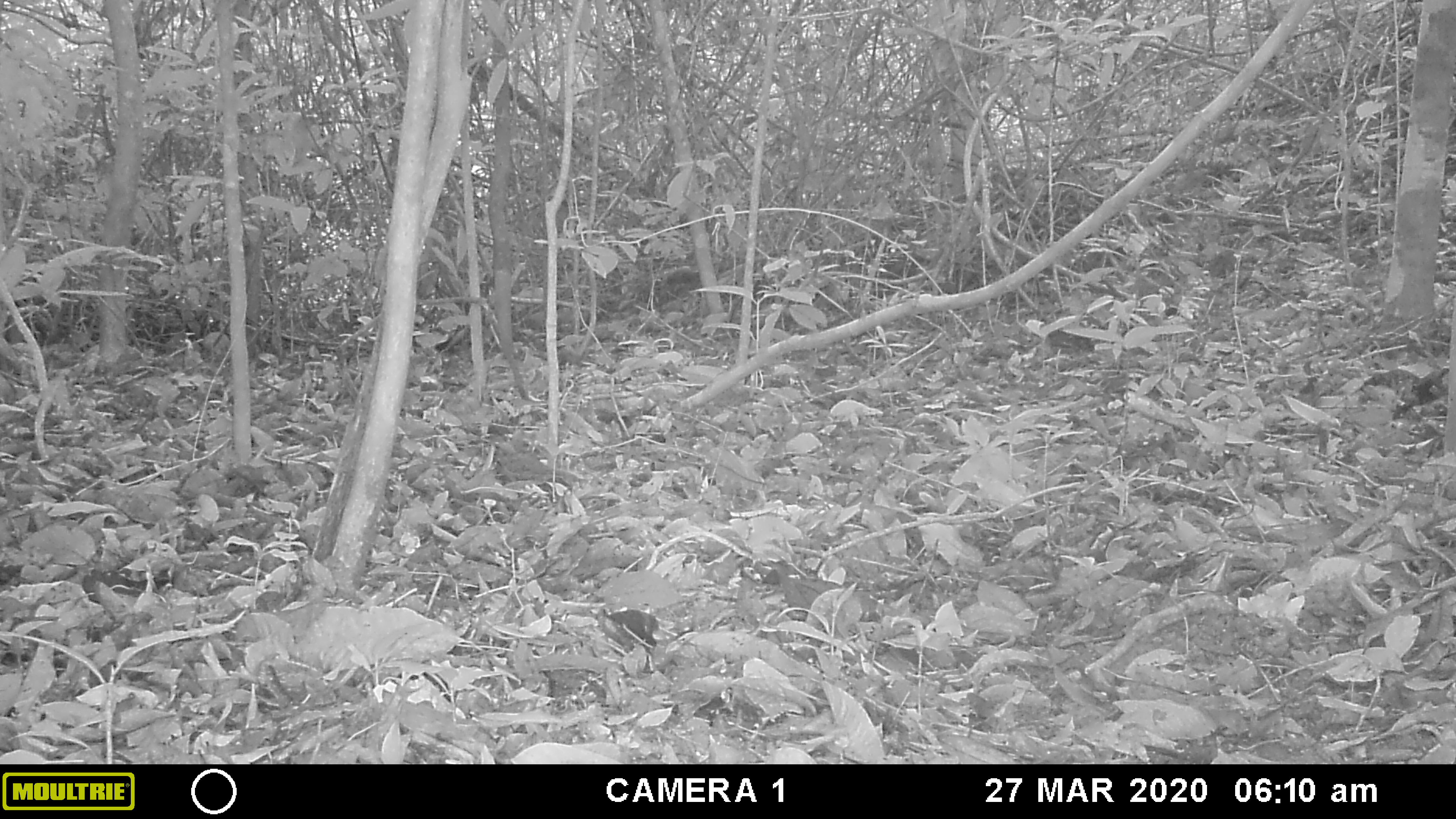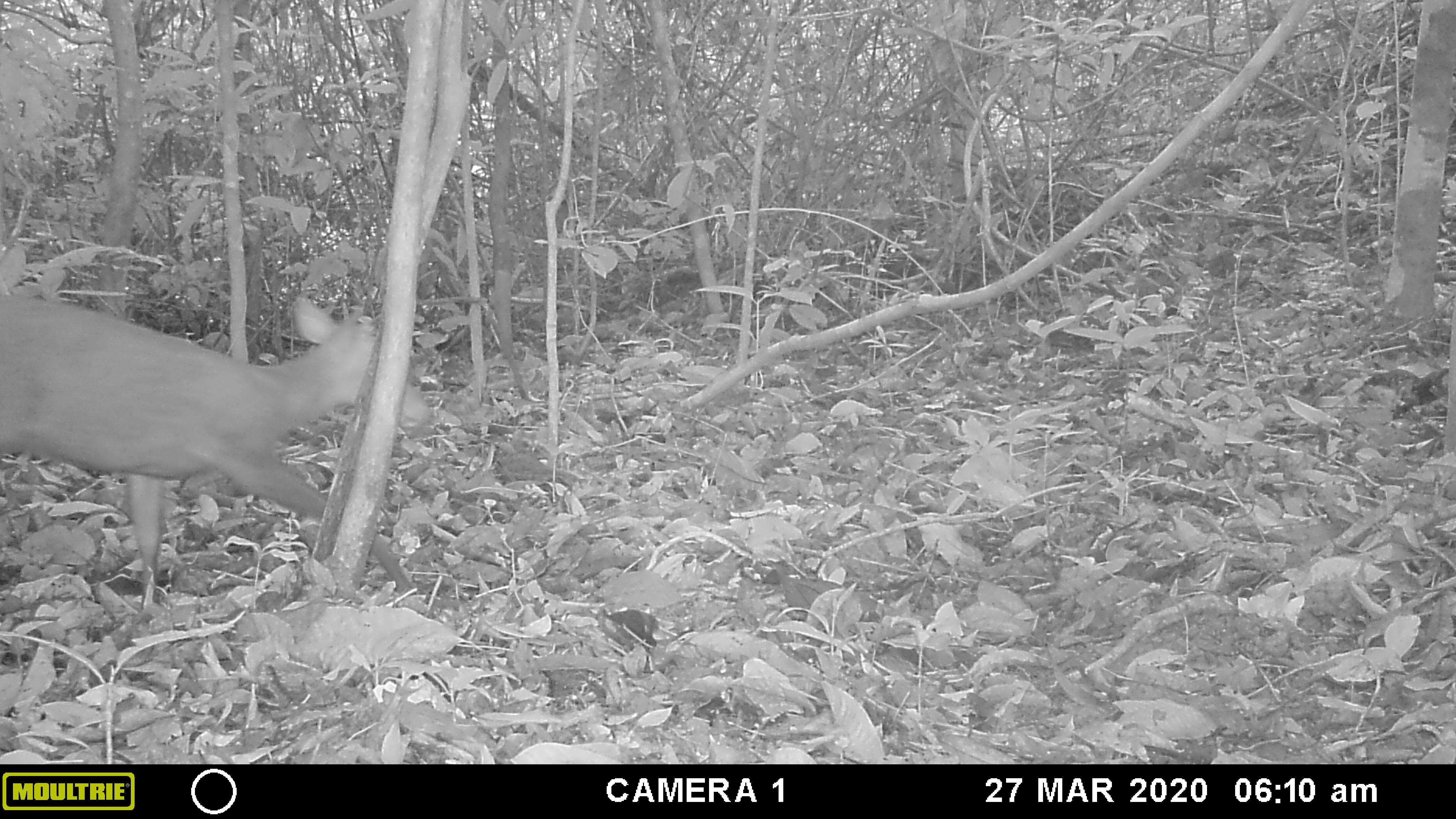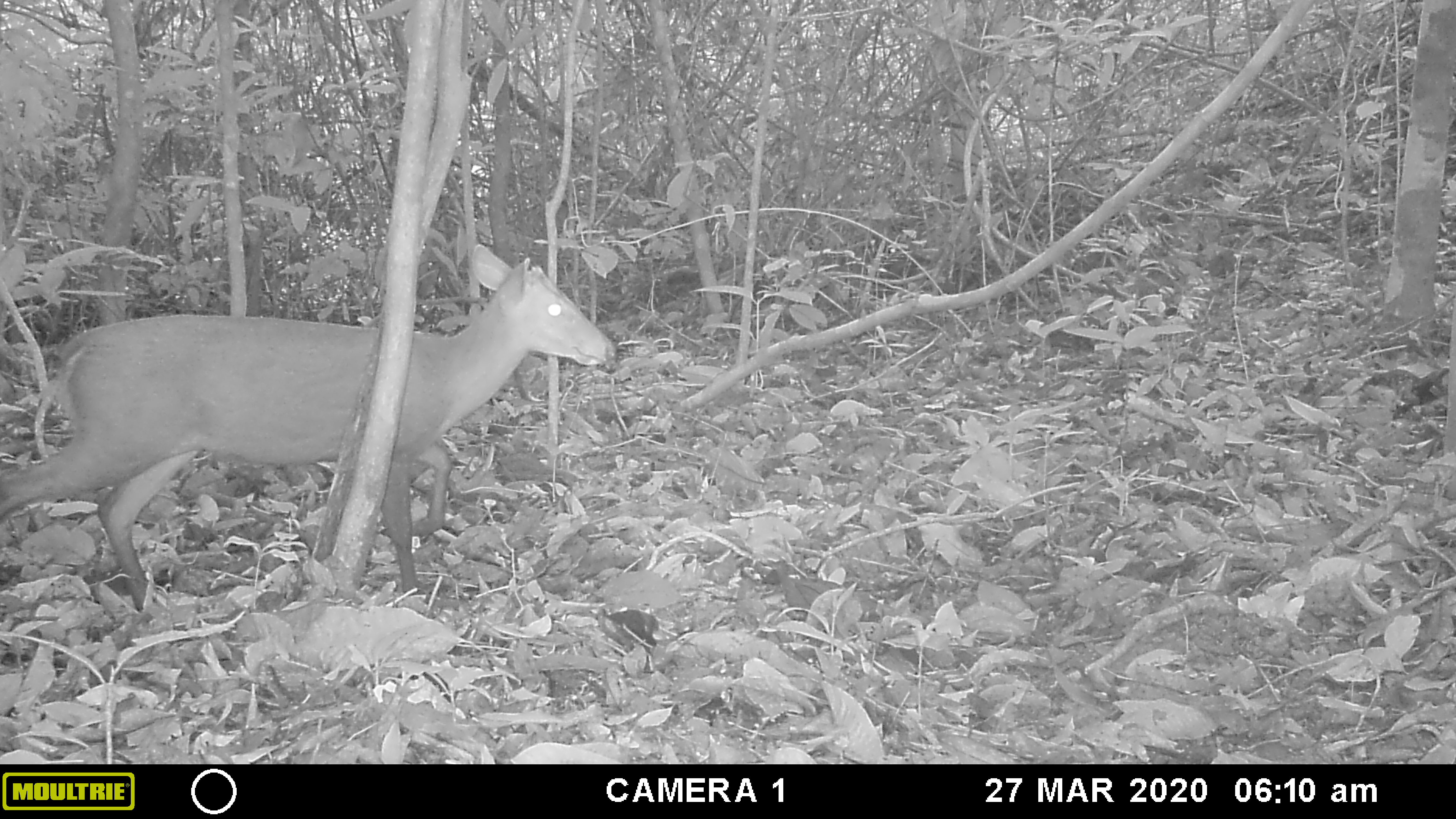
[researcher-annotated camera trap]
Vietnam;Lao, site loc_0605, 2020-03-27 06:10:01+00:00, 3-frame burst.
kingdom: Animalia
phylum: Chordata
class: Mammalia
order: Artiodactyla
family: Cervidae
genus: Muntiacus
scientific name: Muntiacus rooseveltorum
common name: roosevelt's muntjac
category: roosevelts muntjac group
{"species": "roosevelts muntjac group (roosevelt's muntjac) (Muntiacus rooseveltorum)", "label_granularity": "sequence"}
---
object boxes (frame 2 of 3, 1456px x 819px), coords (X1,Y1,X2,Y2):
roosevelts muntjac group: (0,287,434,595)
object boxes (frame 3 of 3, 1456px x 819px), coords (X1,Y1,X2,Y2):
roosevelts muntjac group: (0,243,614,613)